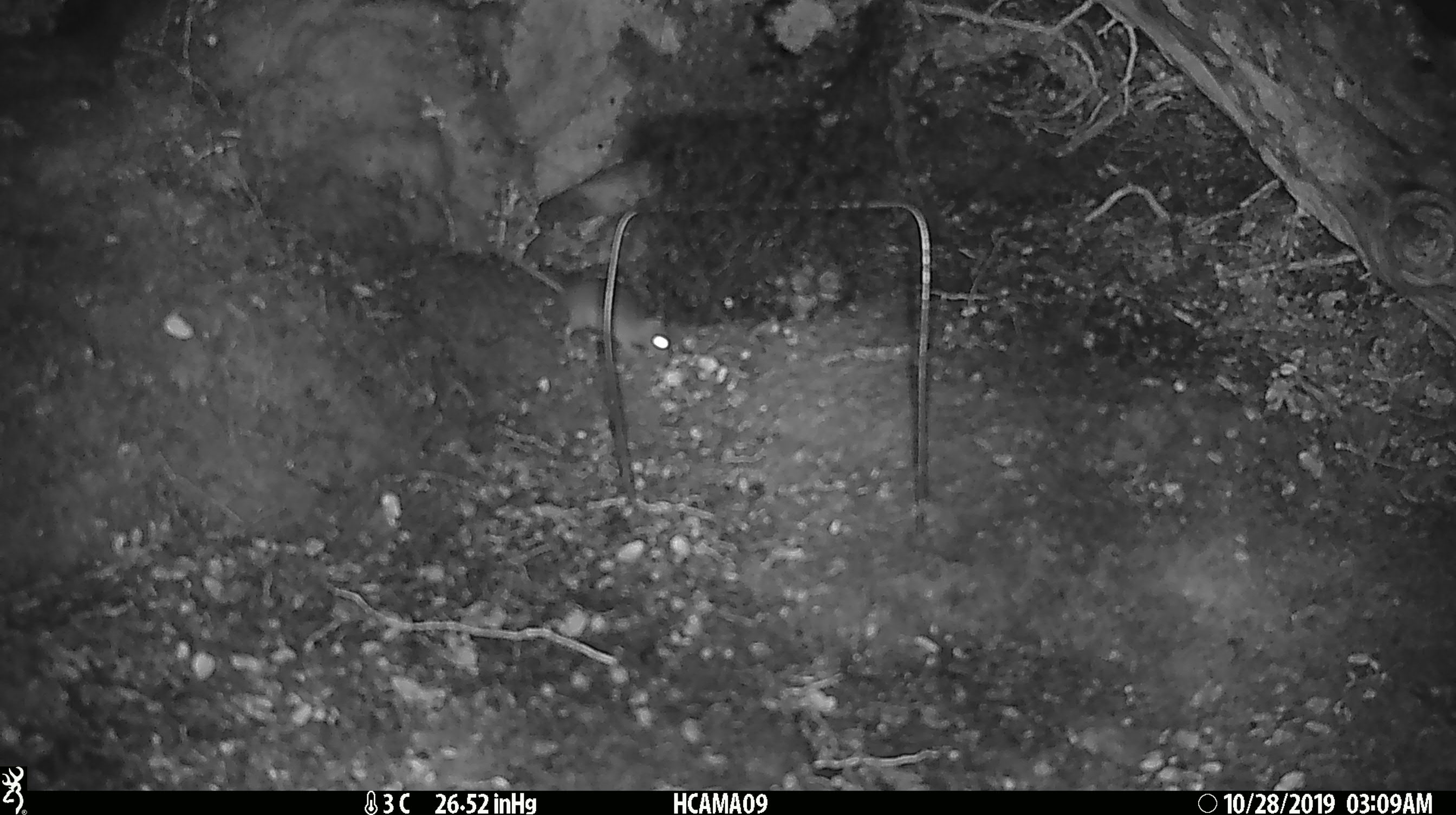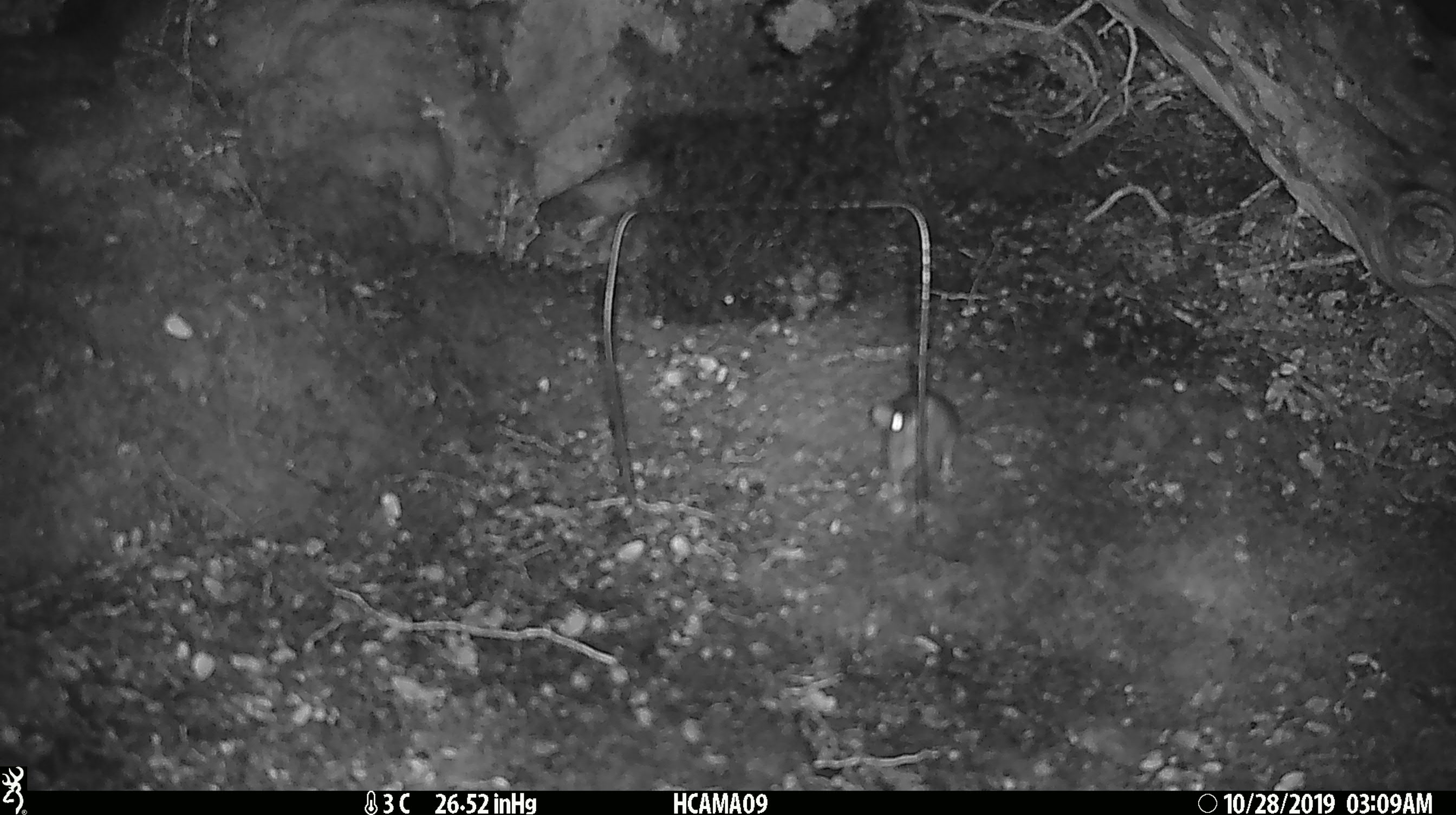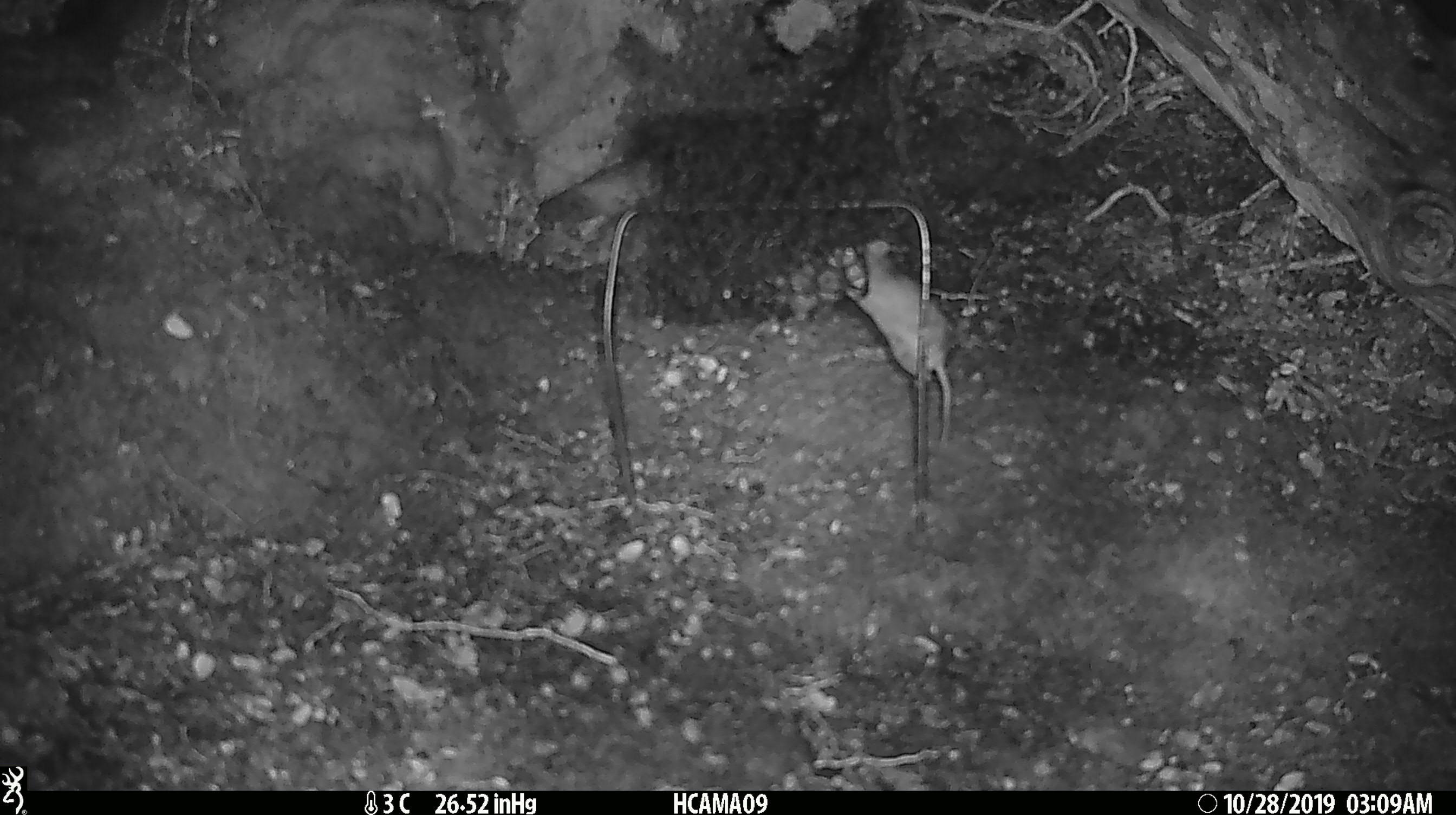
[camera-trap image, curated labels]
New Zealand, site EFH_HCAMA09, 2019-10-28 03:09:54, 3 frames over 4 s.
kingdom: Animalia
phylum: Chordata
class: Mammalia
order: Rodentia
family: Muridae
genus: Mus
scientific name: Mus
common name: mouse